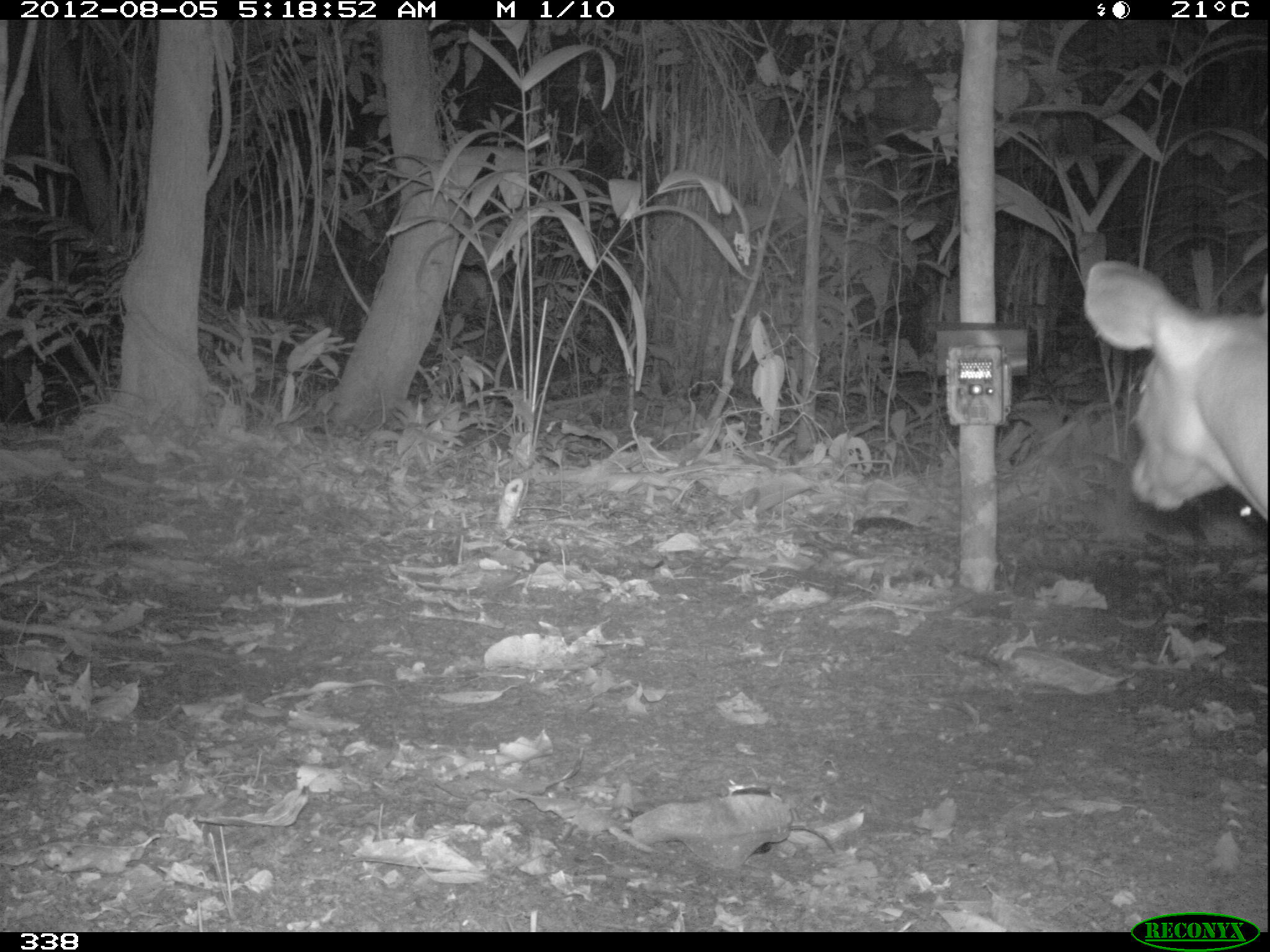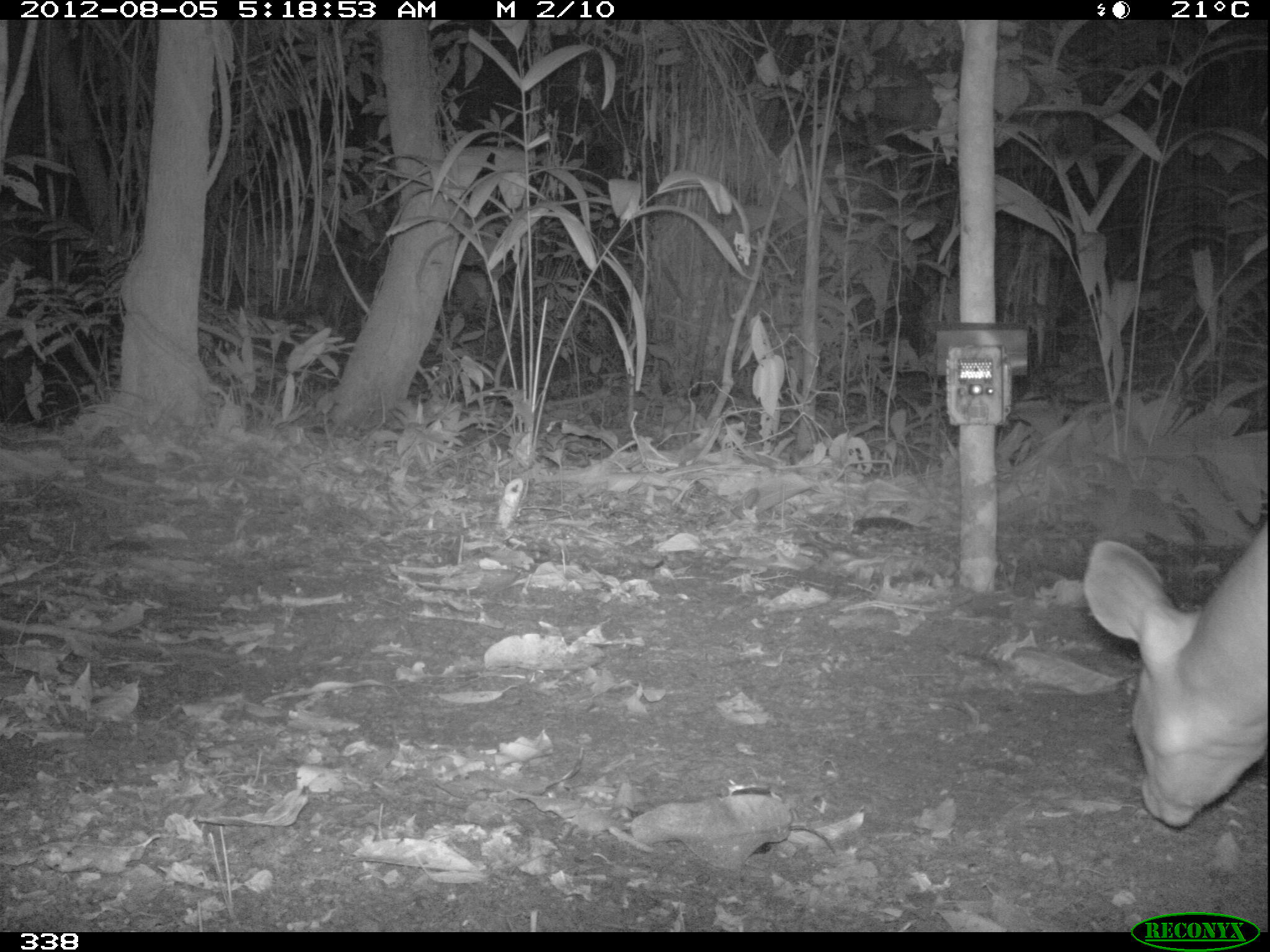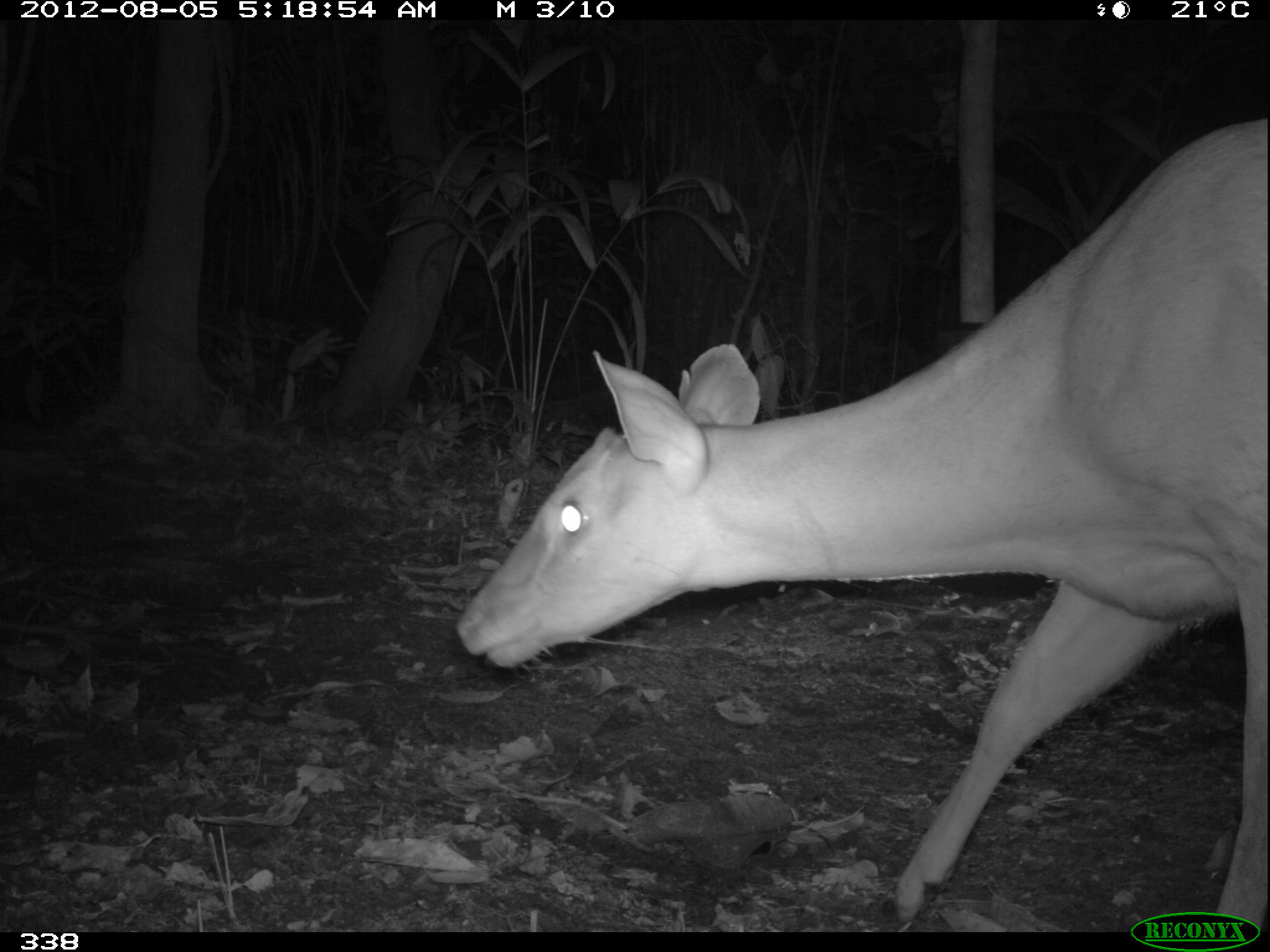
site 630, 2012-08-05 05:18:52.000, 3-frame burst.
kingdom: Animalia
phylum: Chordata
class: Mammalia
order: Artiodactyla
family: Cervidae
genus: Mazama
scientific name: Mazama americana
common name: red brocket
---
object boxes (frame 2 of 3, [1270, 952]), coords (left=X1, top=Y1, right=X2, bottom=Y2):
mazama americana: (left=1079, top=514, right=1268, bottom=828)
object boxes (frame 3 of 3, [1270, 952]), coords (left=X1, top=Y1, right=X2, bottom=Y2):
mazama americana: (left=452, top=111, right=1266, bottom=930)